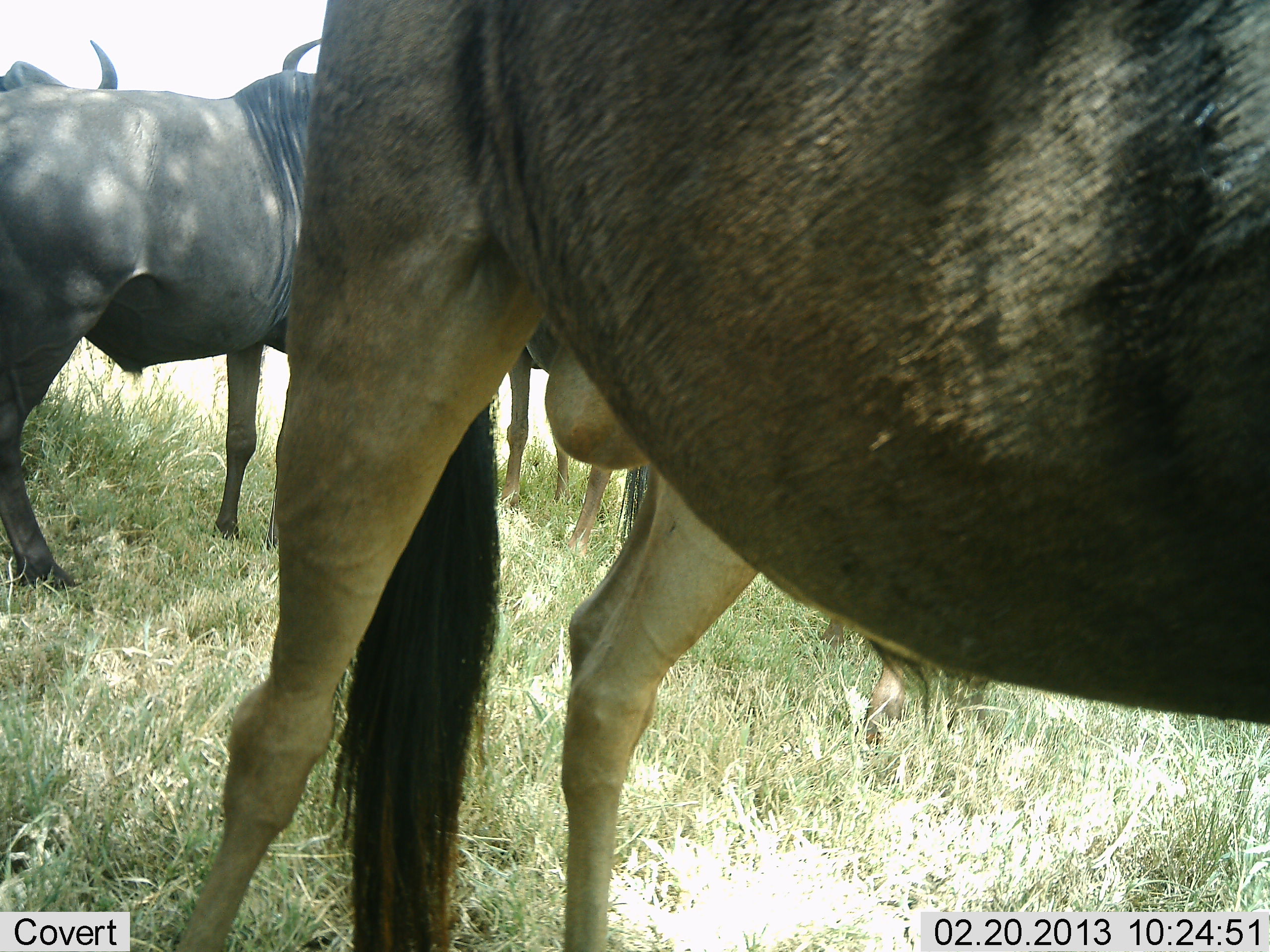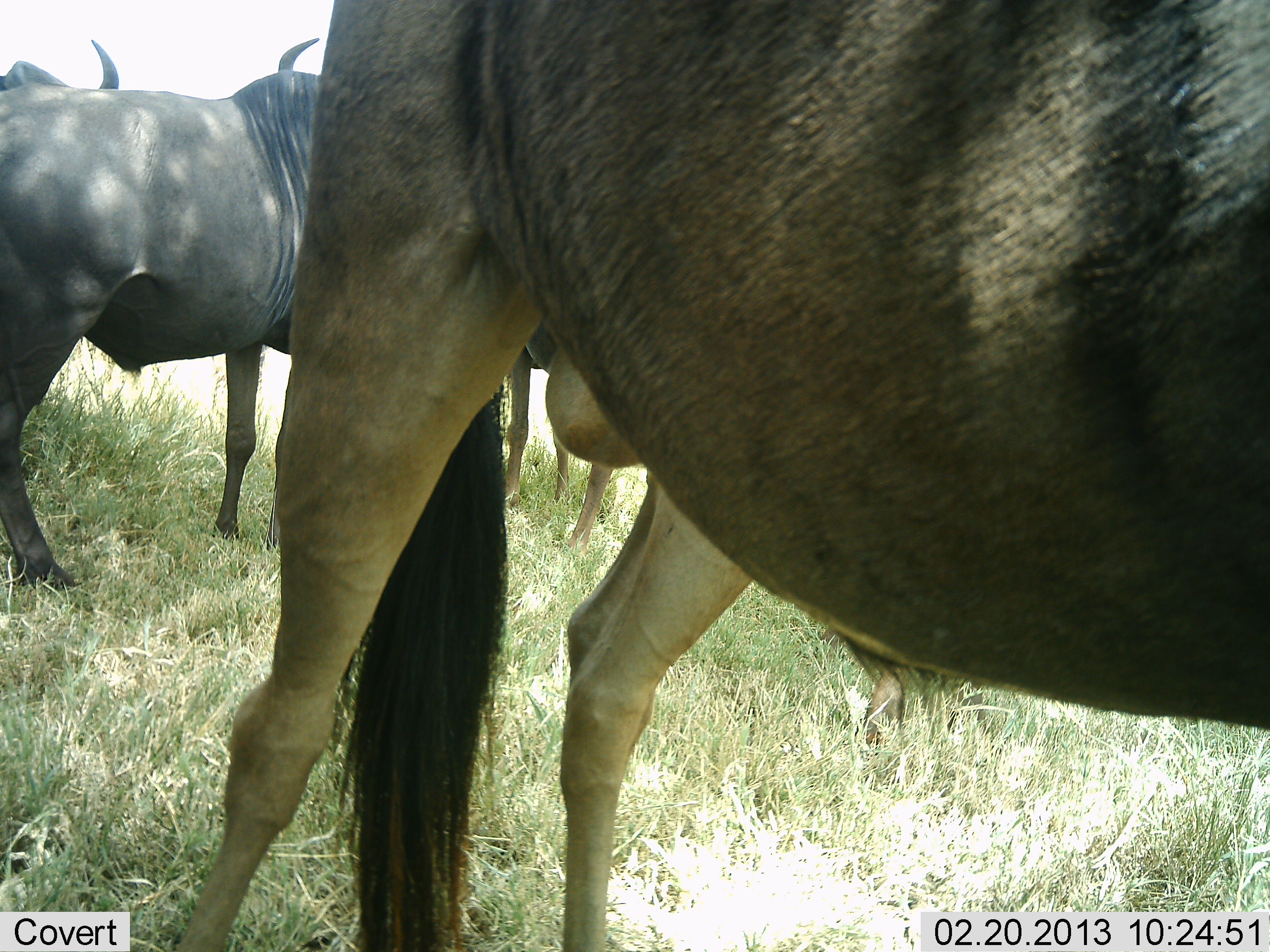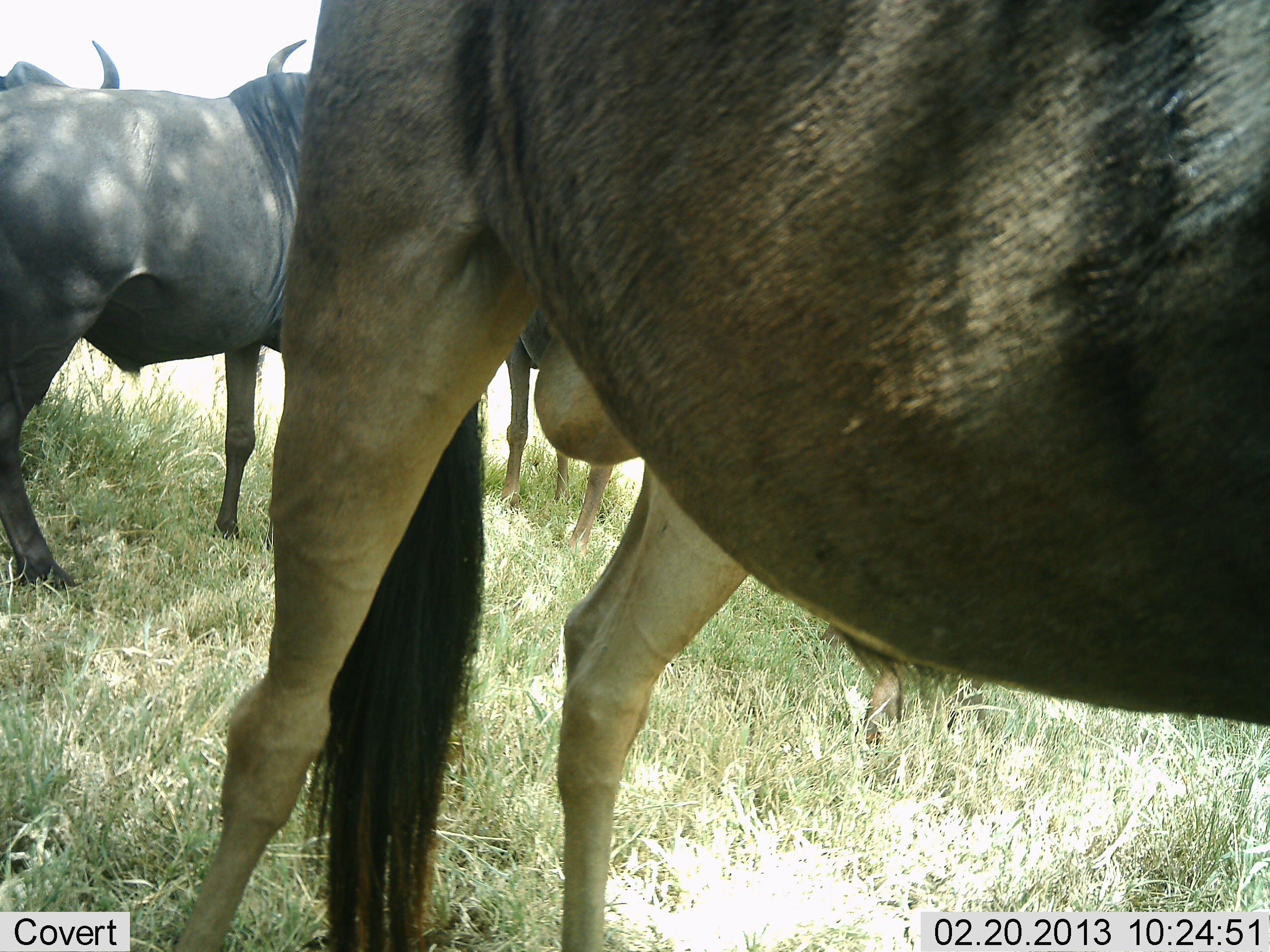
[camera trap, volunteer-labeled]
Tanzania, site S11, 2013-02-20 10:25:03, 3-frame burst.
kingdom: Animalia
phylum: Chordata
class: Mammalia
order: Artiodactyla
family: Bovidae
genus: Connochaetes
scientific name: Connochaetes taurinus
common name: blue wildebeest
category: wildebeest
Wildebeest (blue wildebeest) (Connochaetes taurinus), count 4. Behavior (volunteer vote fractions): standing 100%, resting 6%, moving 4%, interacting 2%. Young present (vote fraction): 0%. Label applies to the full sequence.